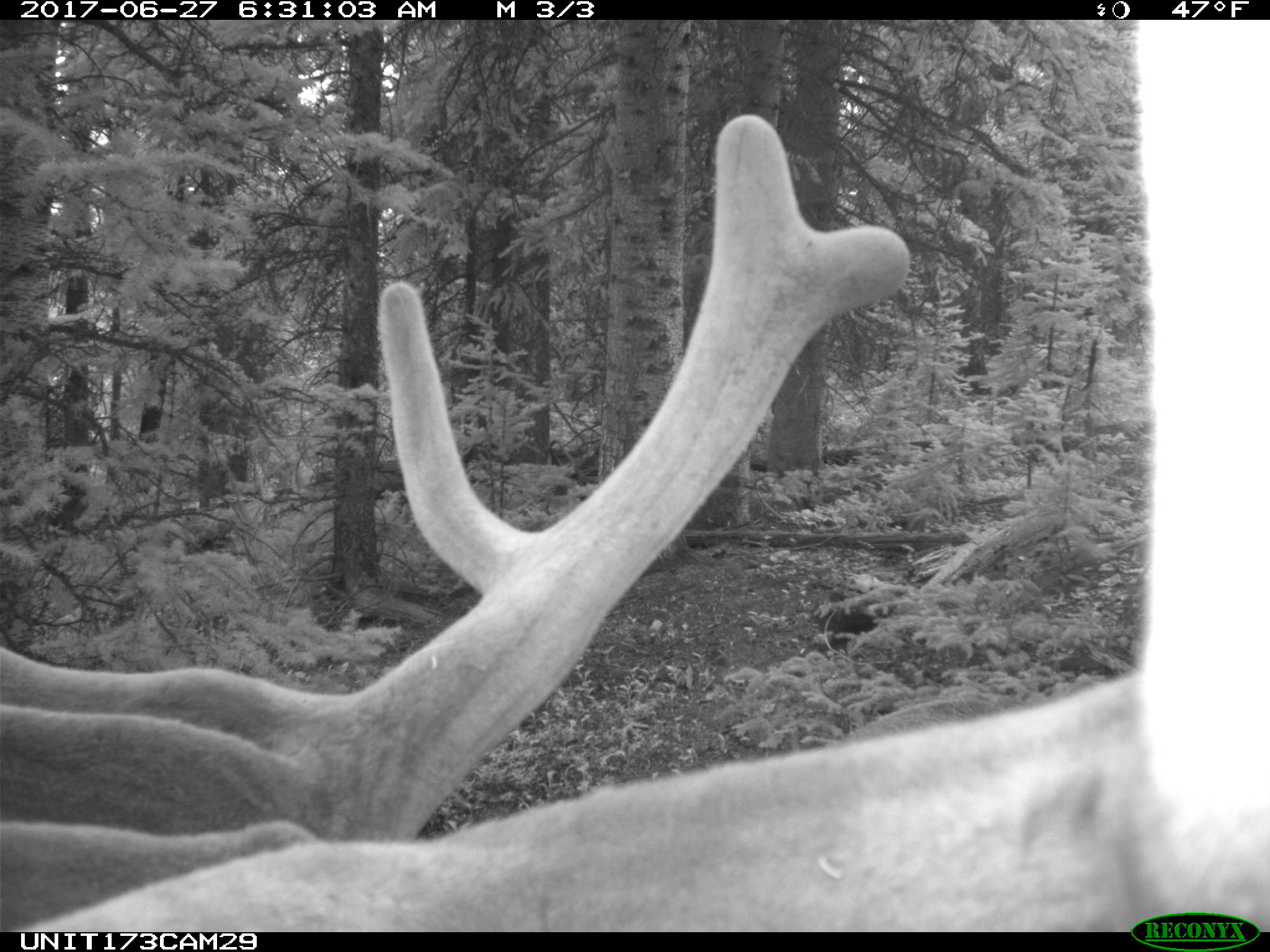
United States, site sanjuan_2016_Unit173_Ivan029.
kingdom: Animalia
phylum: Chordata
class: Mammalia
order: Artiodactyla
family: Cervidae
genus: Cervus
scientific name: Cervus elaphus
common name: red deer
Cervus elaphus (red deer).